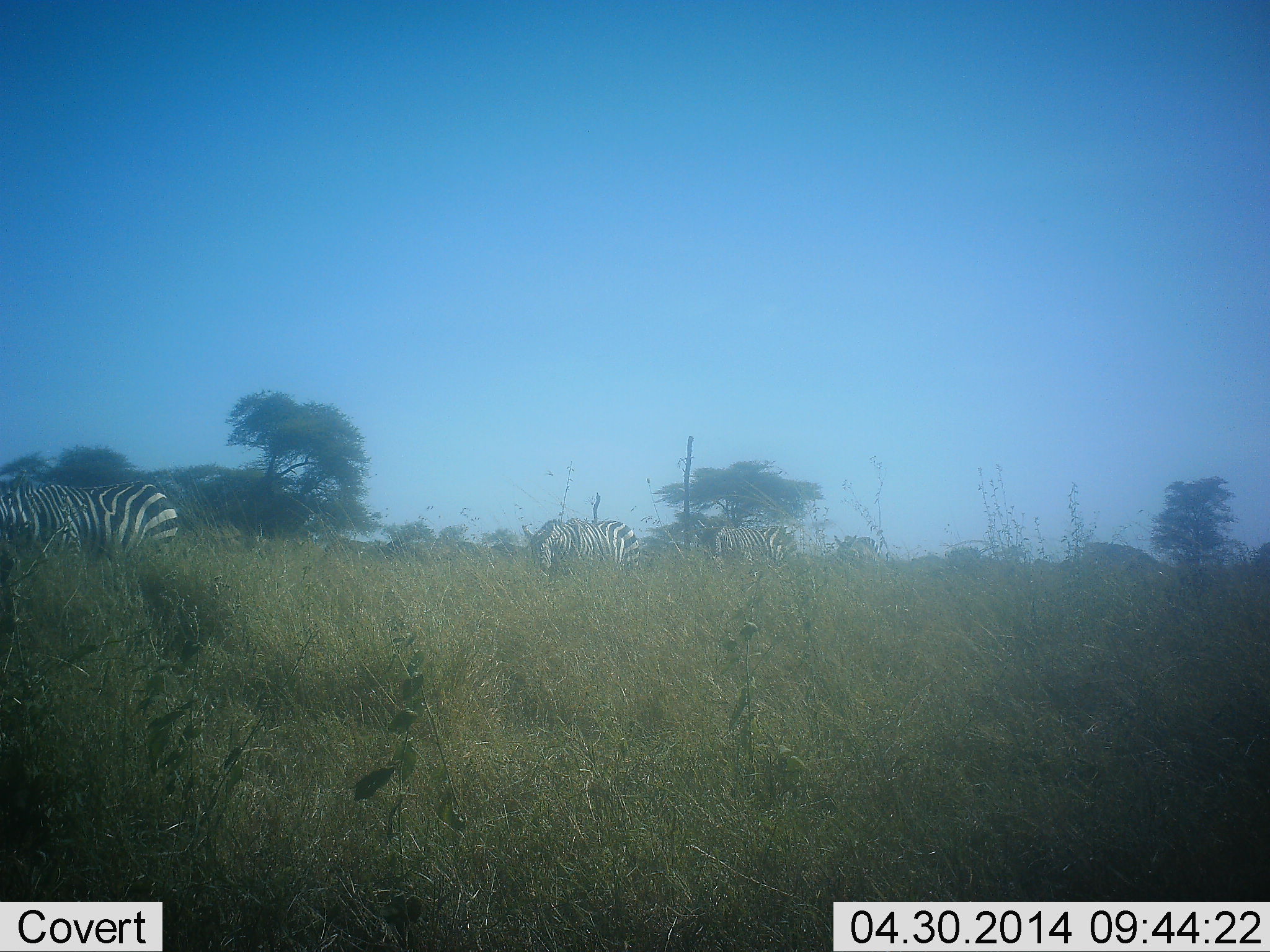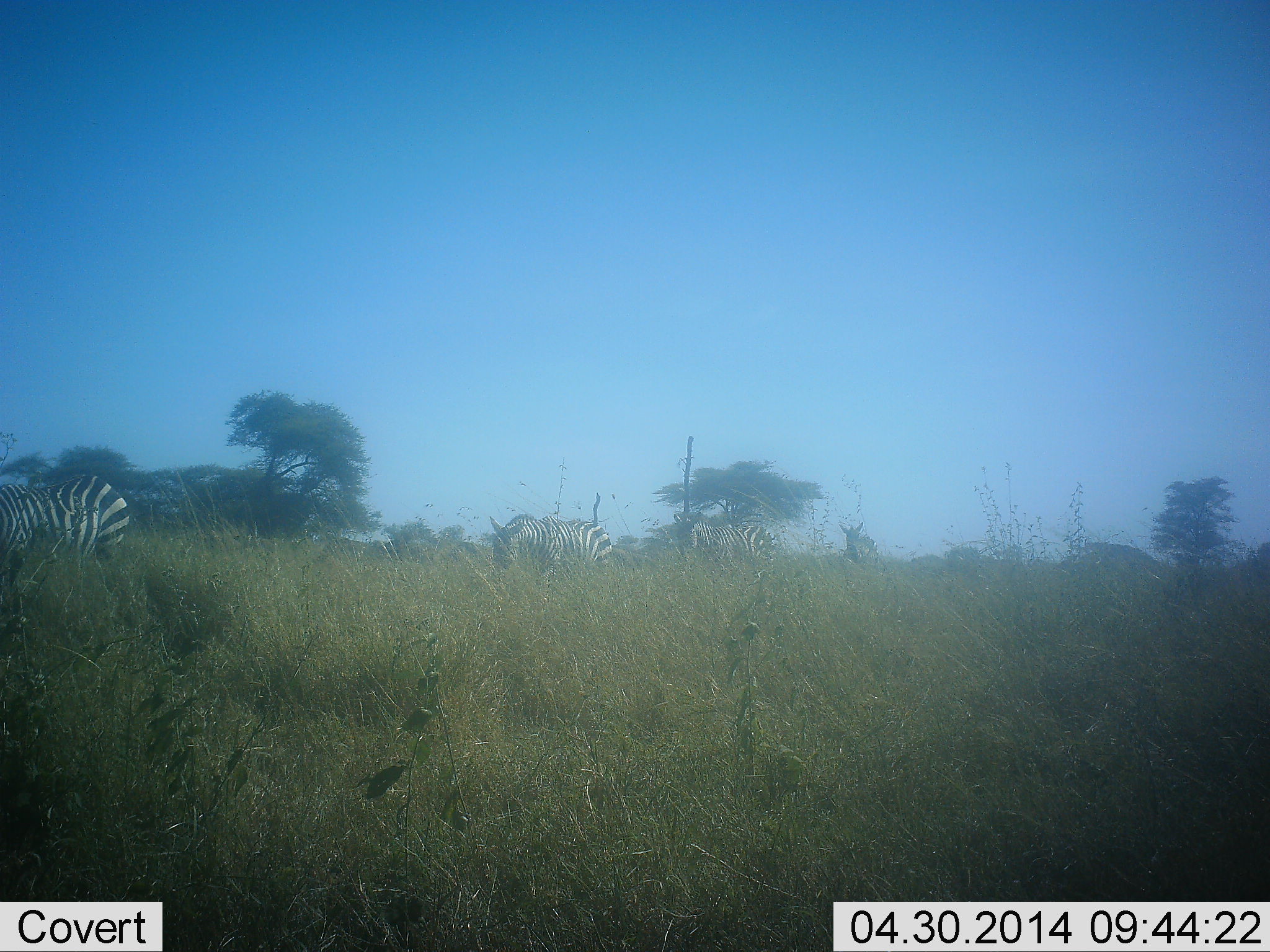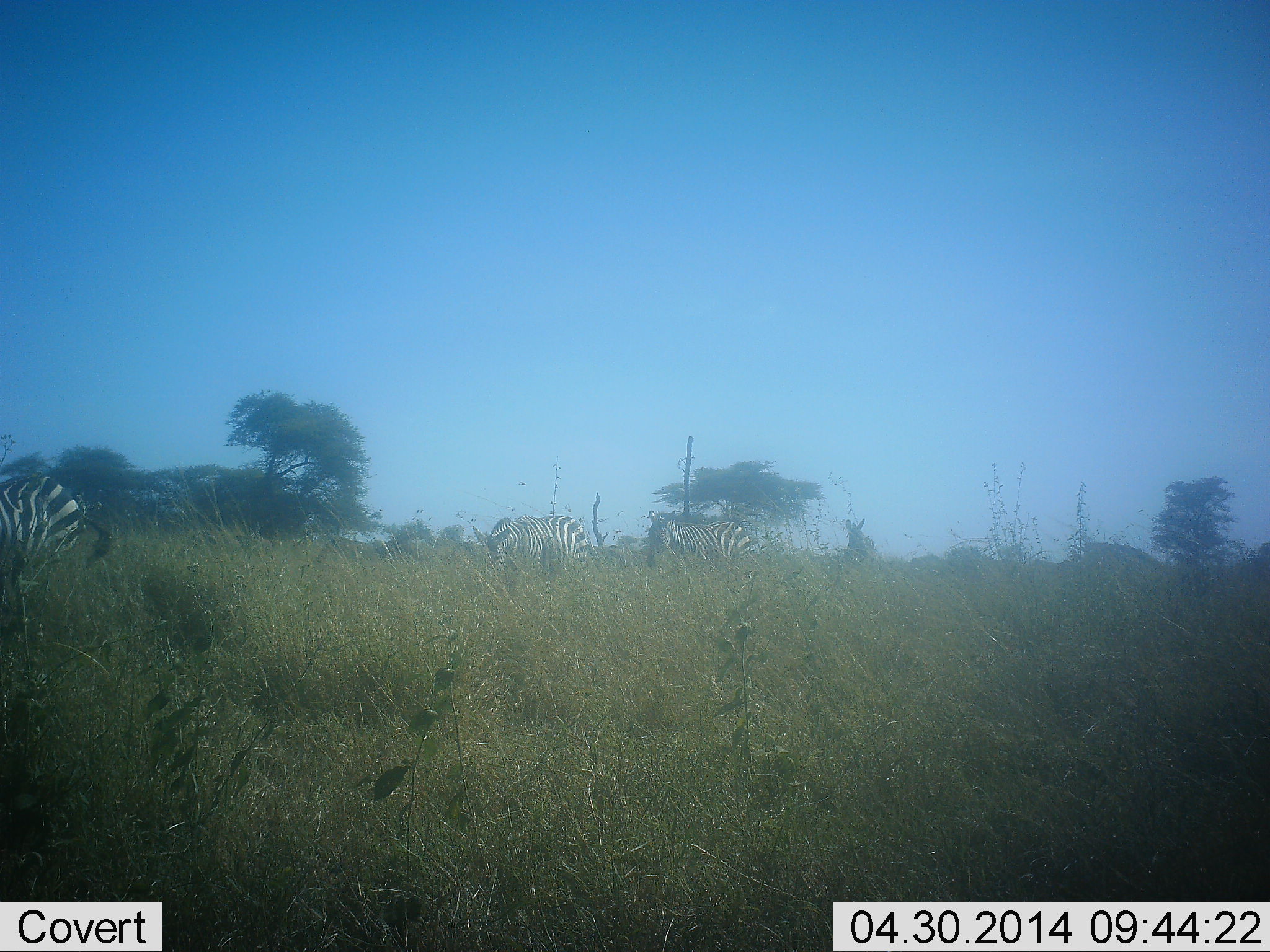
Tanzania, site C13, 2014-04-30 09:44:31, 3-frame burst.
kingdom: Animalia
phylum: Chordata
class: Mammalia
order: Perissodactyla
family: Equidae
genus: Equus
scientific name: Equus quagga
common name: plains zebra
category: zebra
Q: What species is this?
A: Zebra (plains zebra) (Equus quagga).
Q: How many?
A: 4.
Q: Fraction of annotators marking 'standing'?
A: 10%.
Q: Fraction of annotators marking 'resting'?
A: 0%.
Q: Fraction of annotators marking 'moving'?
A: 90%.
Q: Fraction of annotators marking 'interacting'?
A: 0%.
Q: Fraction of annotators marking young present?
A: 0%.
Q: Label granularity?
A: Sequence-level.